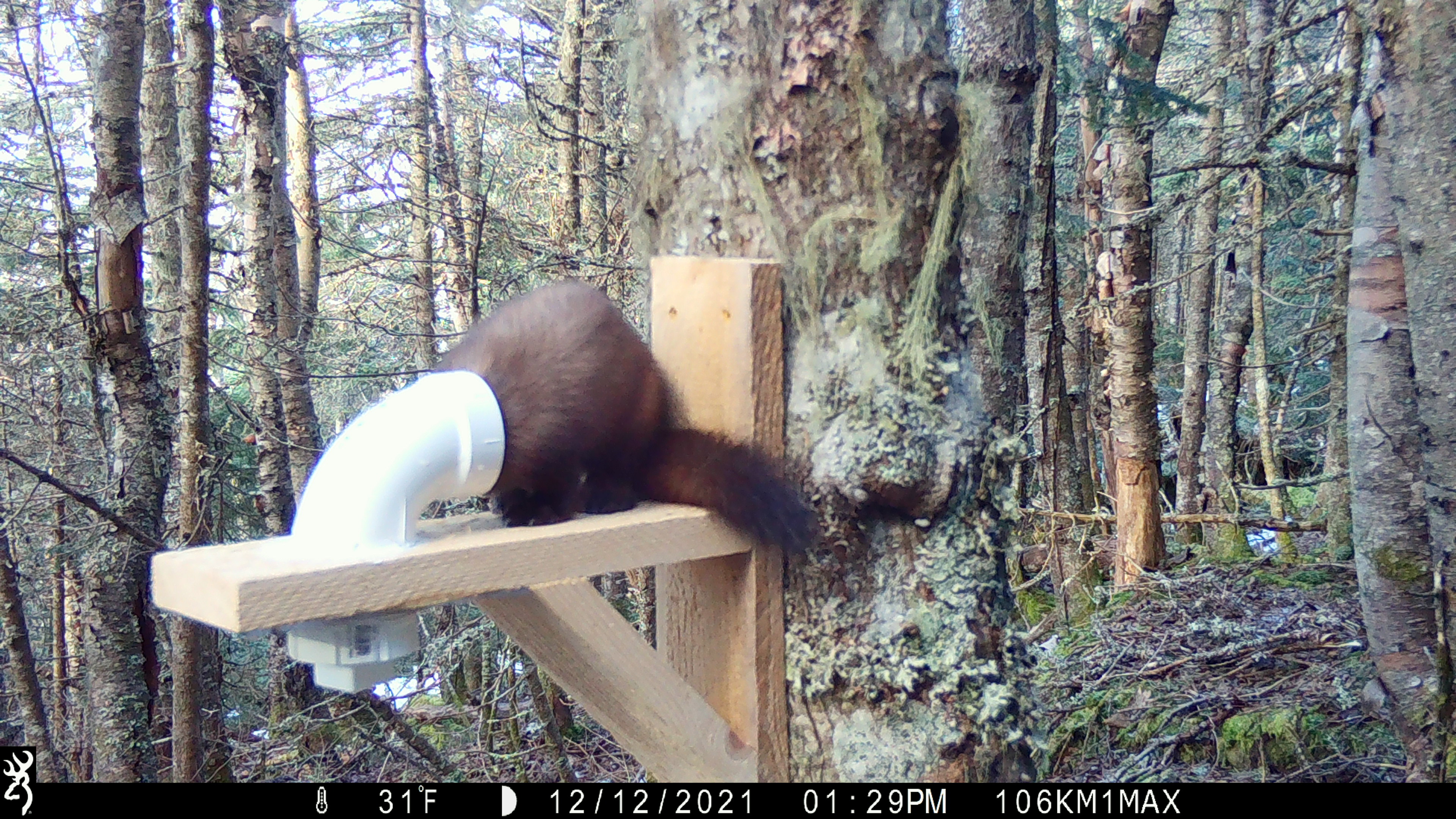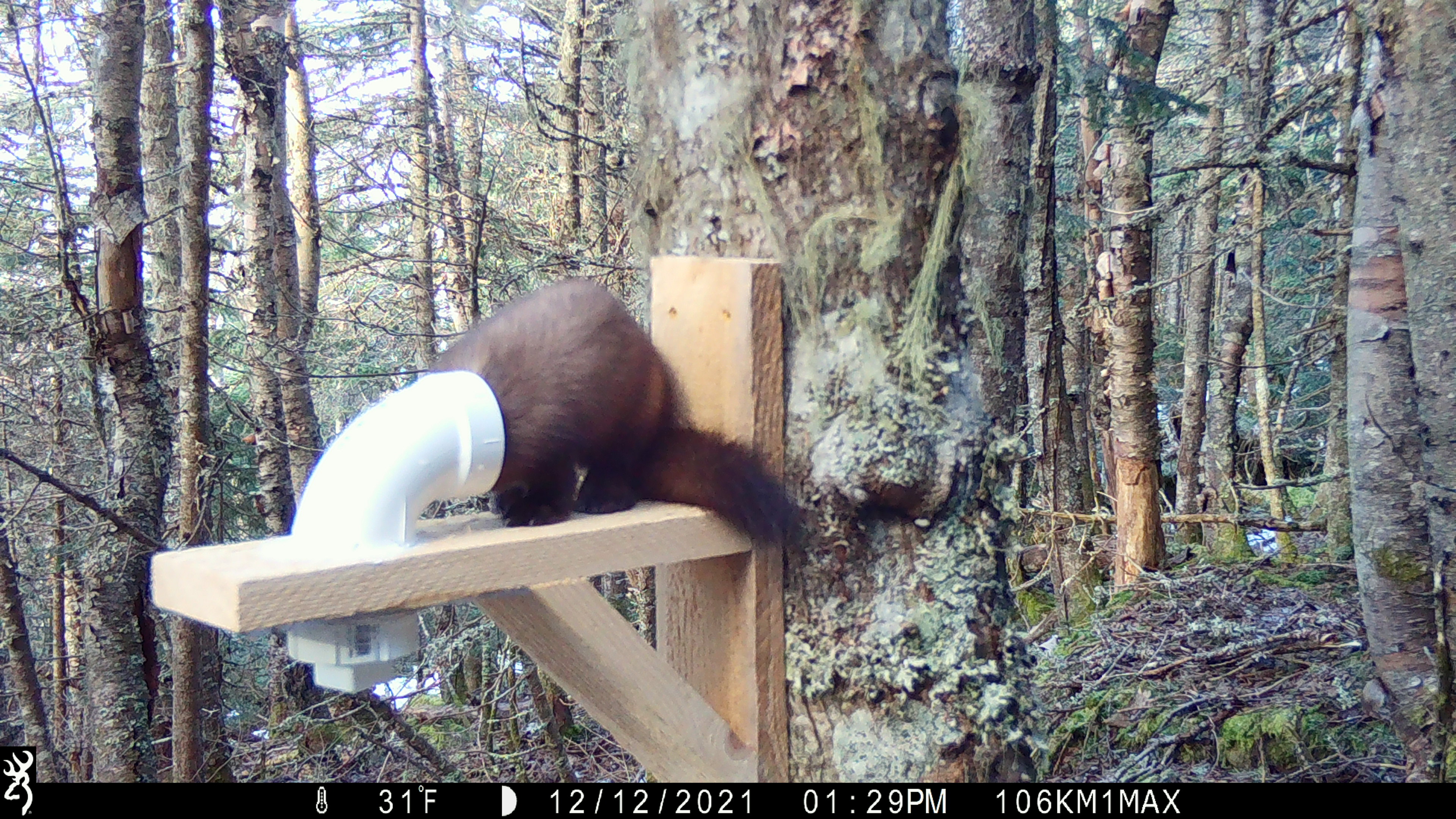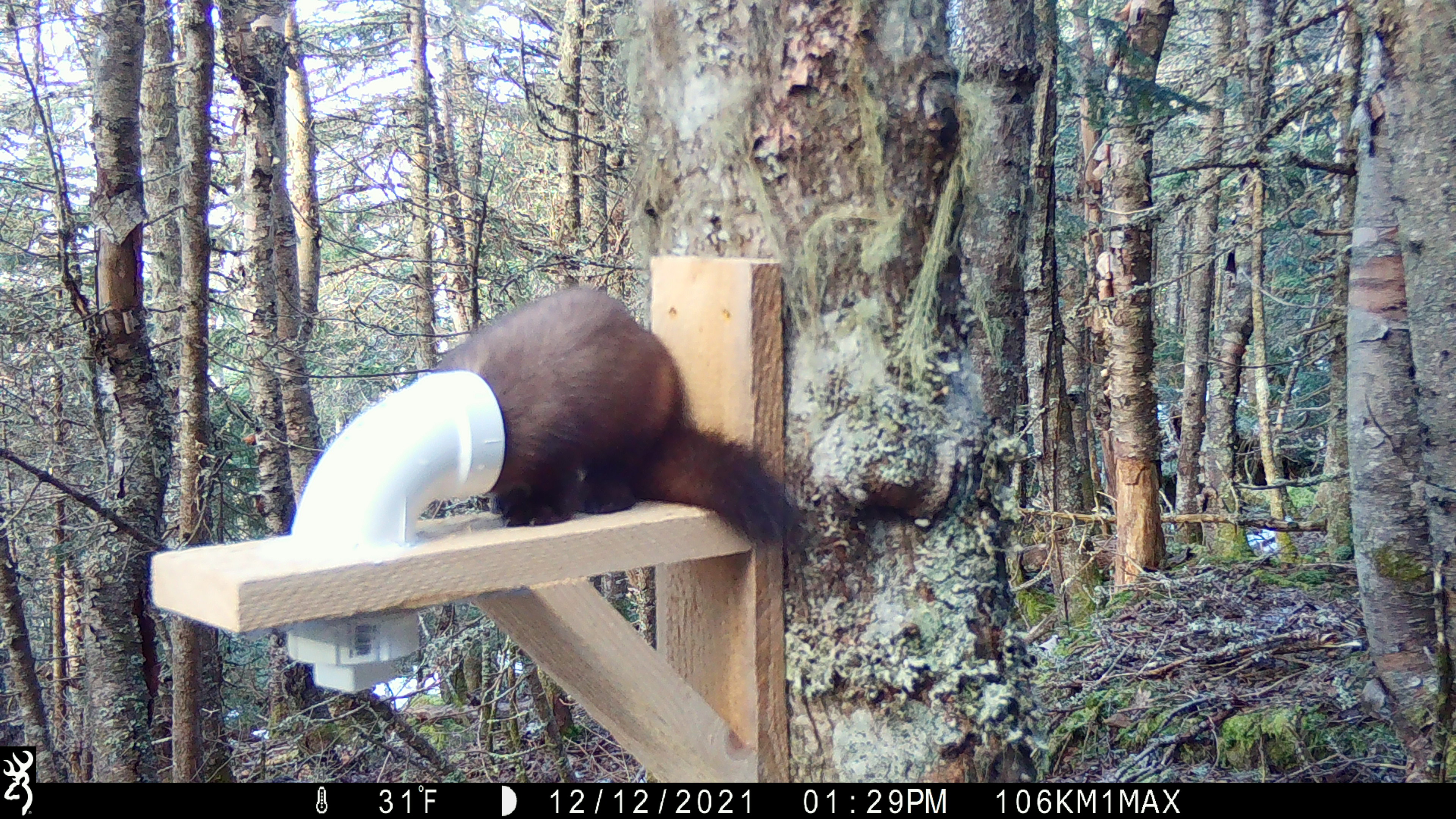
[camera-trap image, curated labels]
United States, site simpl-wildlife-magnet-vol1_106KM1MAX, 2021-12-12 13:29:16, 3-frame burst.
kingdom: Animalia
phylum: Chordata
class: Mammalia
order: Carnivora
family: Mustelidae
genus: Martes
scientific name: Martes americana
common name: american marten